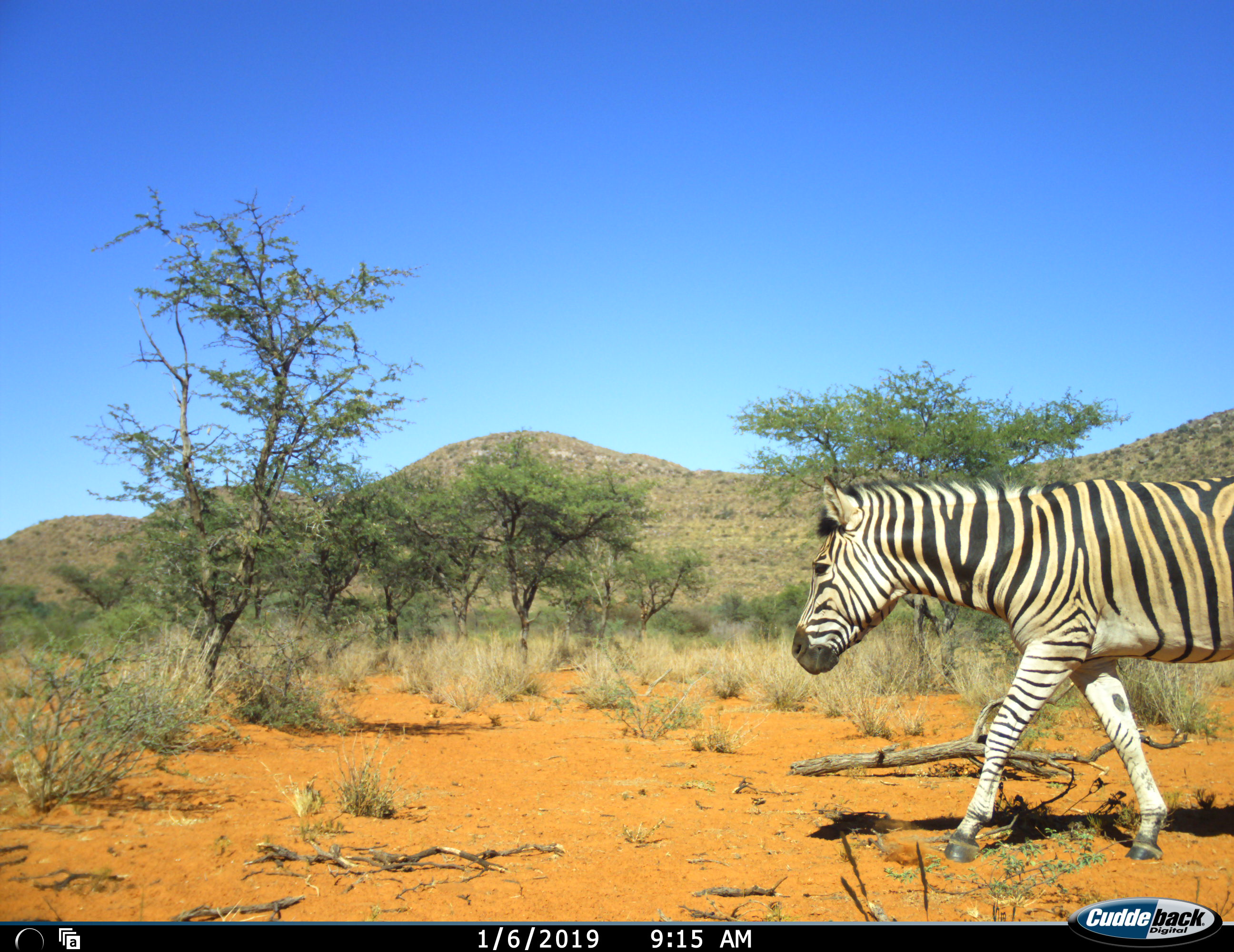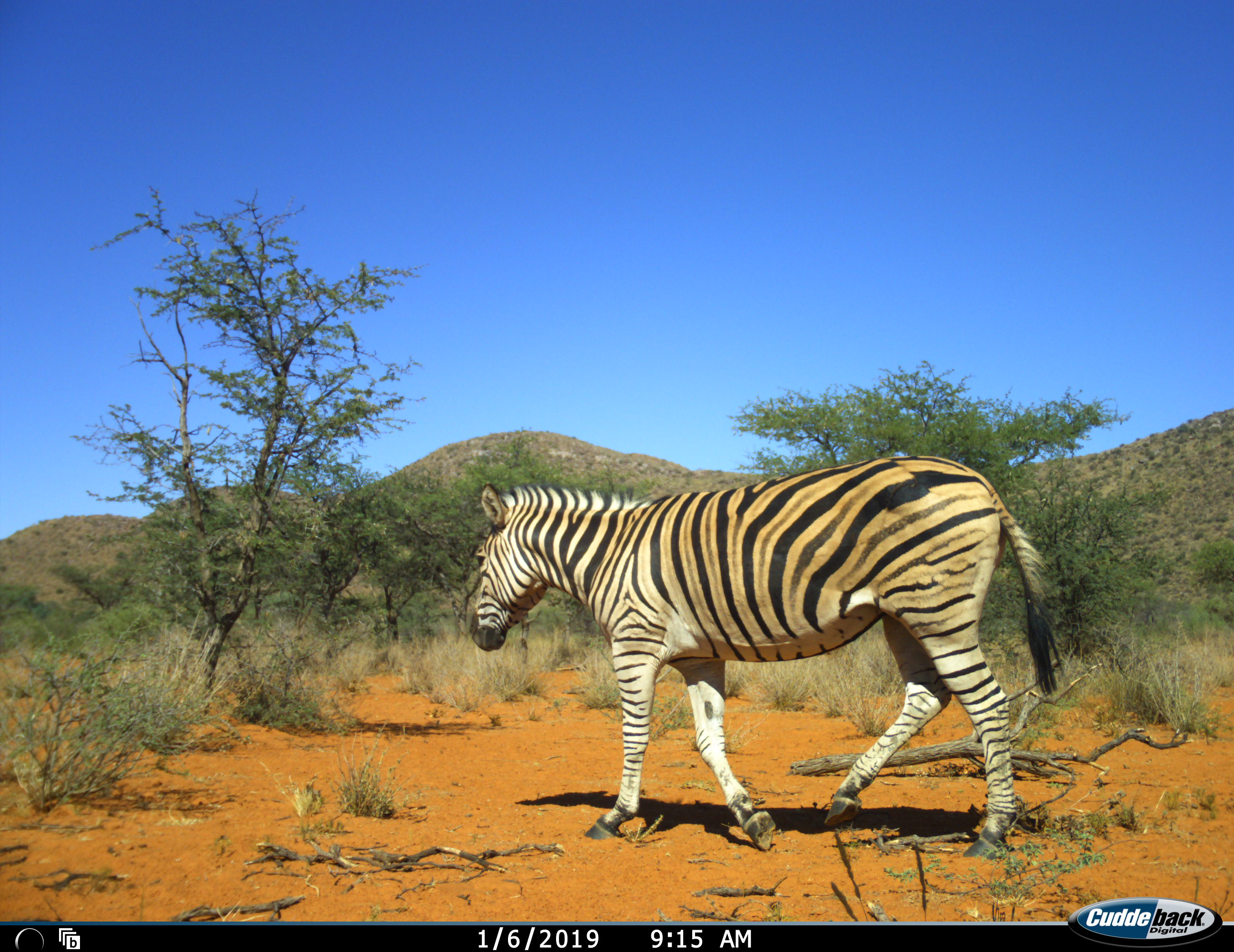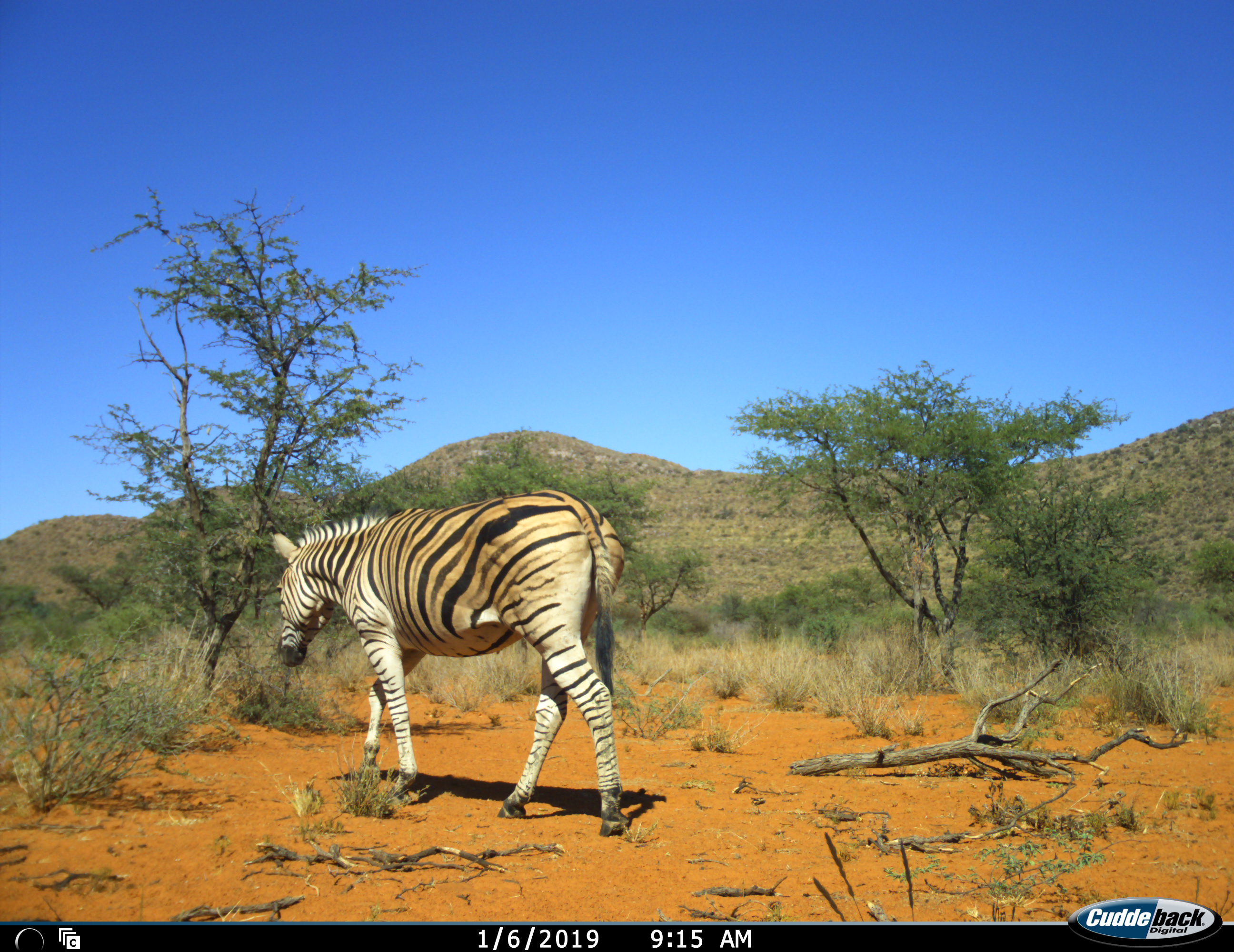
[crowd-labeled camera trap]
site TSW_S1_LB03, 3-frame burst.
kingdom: Animalia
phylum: Chordata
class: Mammalia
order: Perissodactyla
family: Equidae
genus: Equus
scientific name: Equus quagga burchellii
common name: burchell's zebra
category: zebraburchells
Zebraburchells (burchell's zebra) (Equus quagga burchellii), count 1. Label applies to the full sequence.